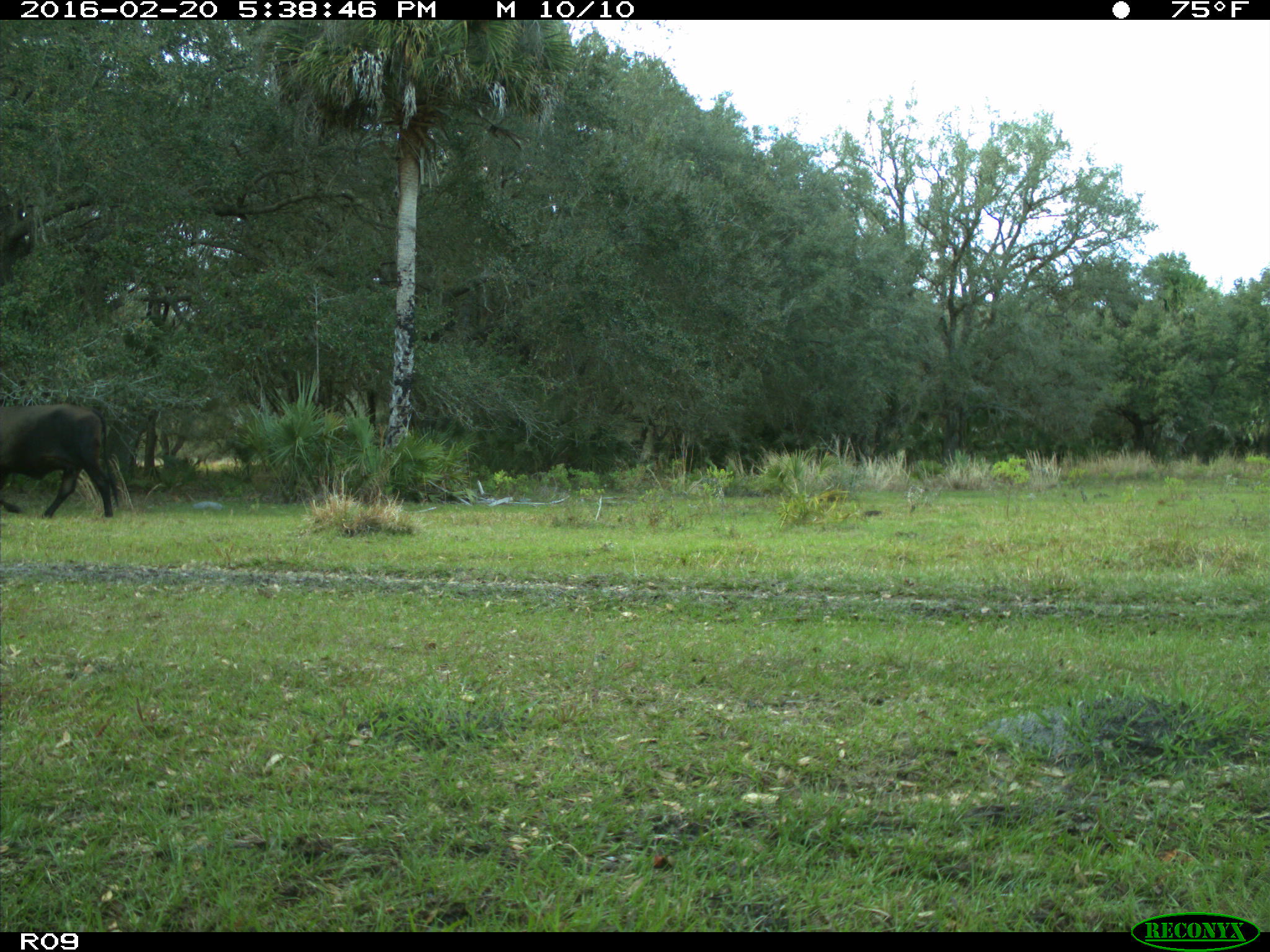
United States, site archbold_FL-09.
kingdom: Animalia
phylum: Chordata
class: Mammalia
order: Artiodactyla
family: Bovidae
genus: Bos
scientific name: Bos taurus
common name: domestic cow